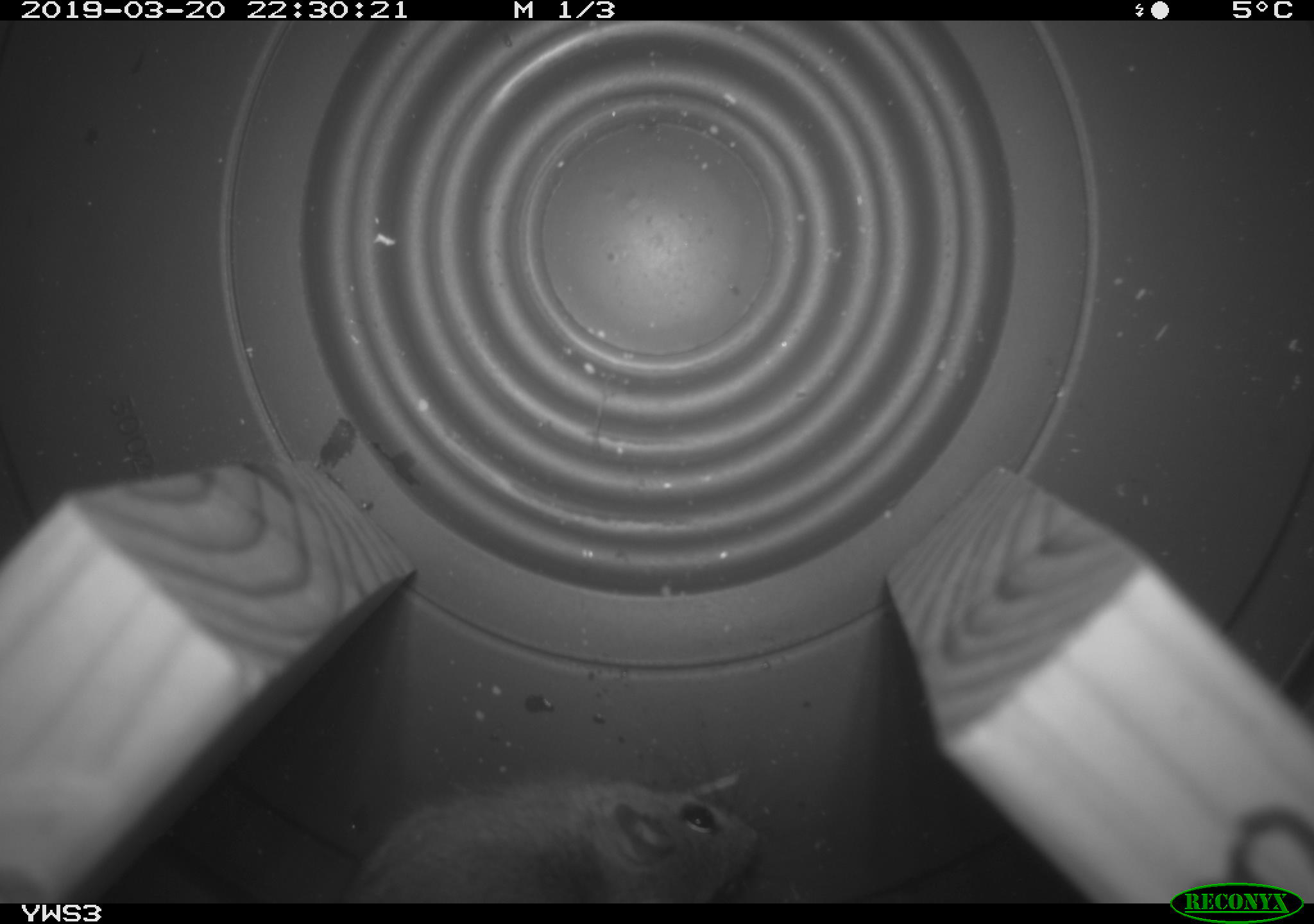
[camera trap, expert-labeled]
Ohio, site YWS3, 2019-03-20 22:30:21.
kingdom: Animalia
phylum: Chordata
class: Mammalia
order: Rodentia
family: Cricetidae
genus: Peromyscus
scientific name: Peromyscus leucopus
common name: white-footed mouse